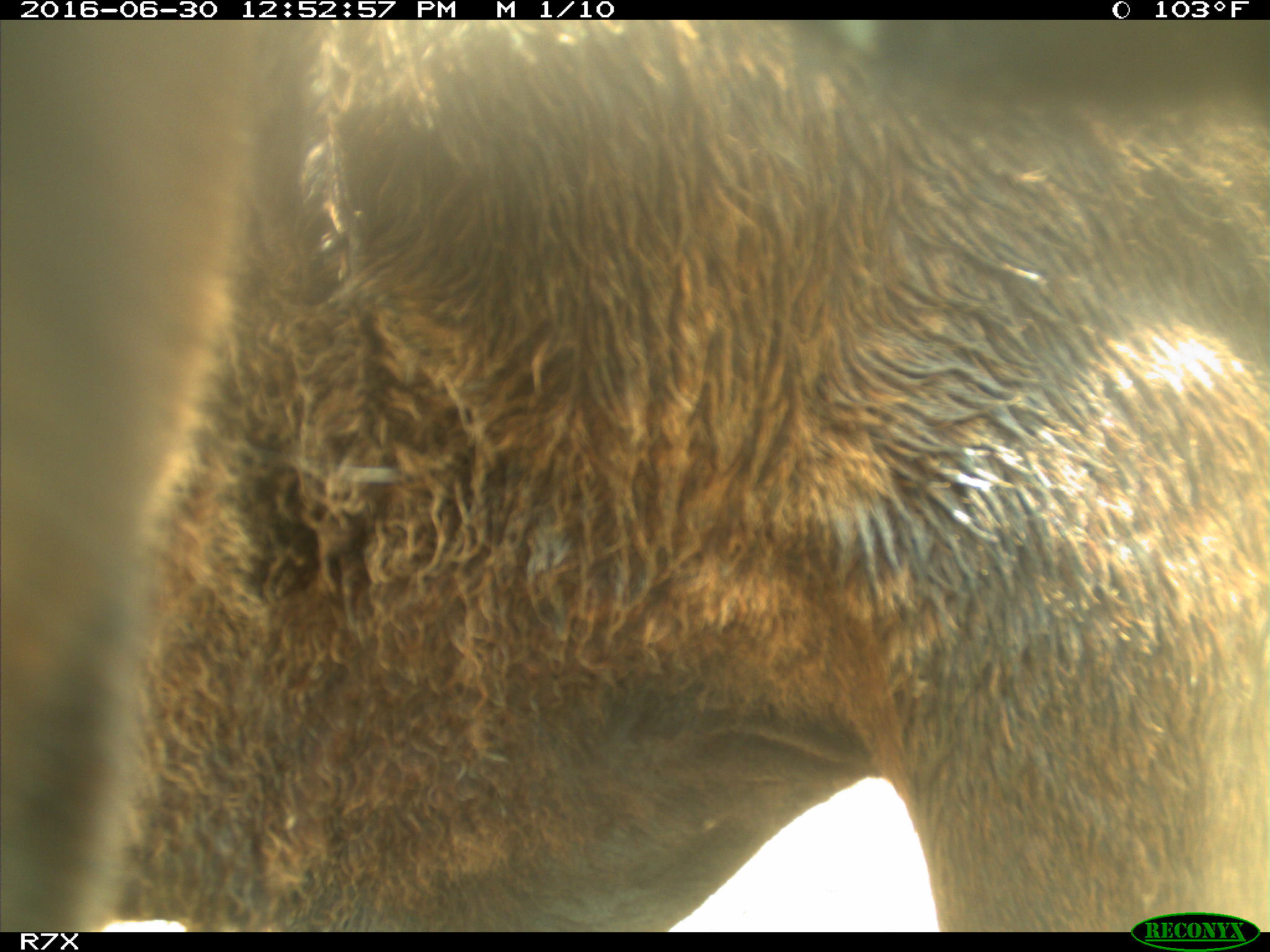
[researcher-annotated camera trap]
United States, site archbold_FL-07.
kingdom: Animalia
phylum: Chordata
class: Mammalia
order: Artiodactyla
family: Bovidae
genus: Bos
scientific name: Bos taurus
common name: domestic cow